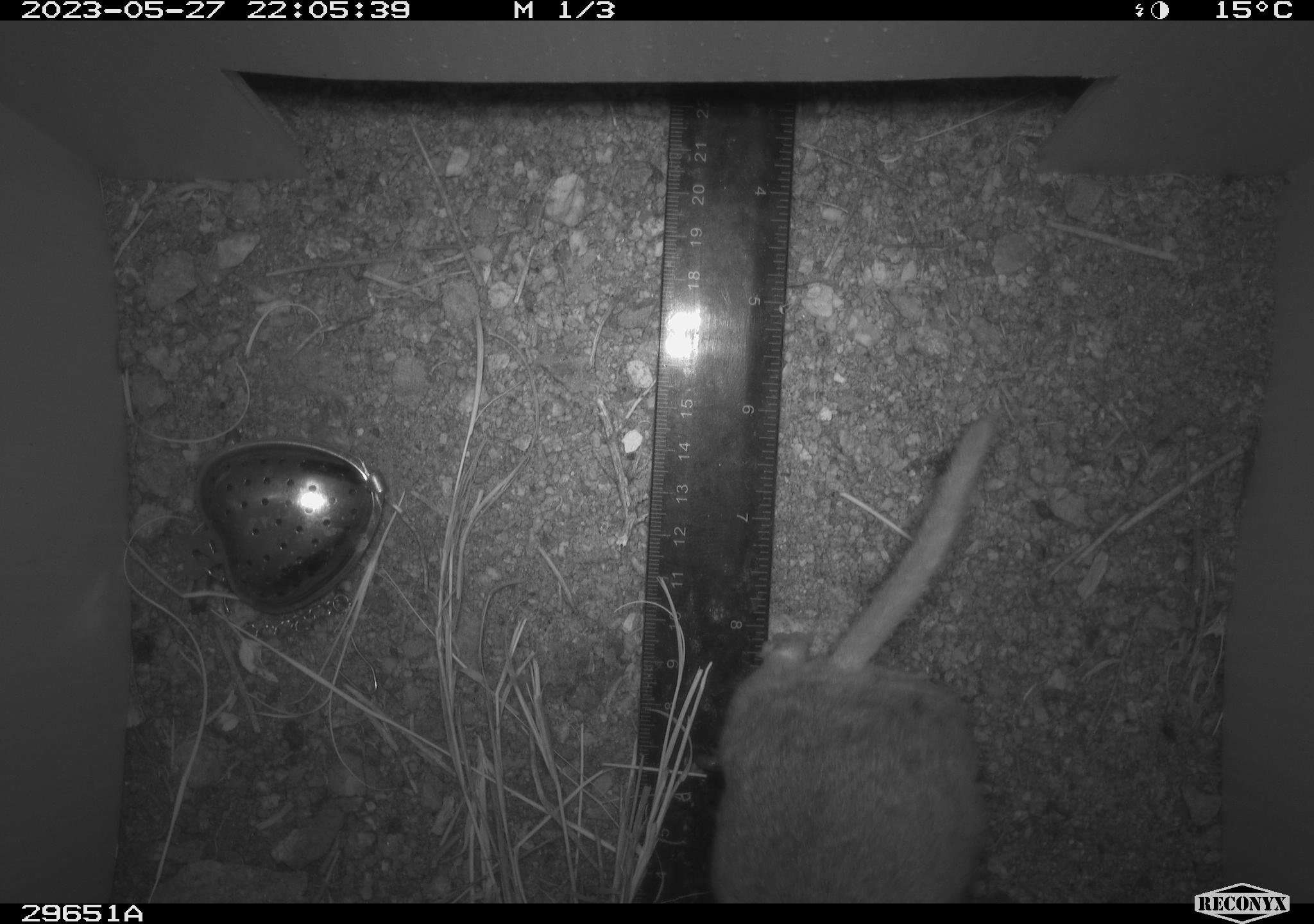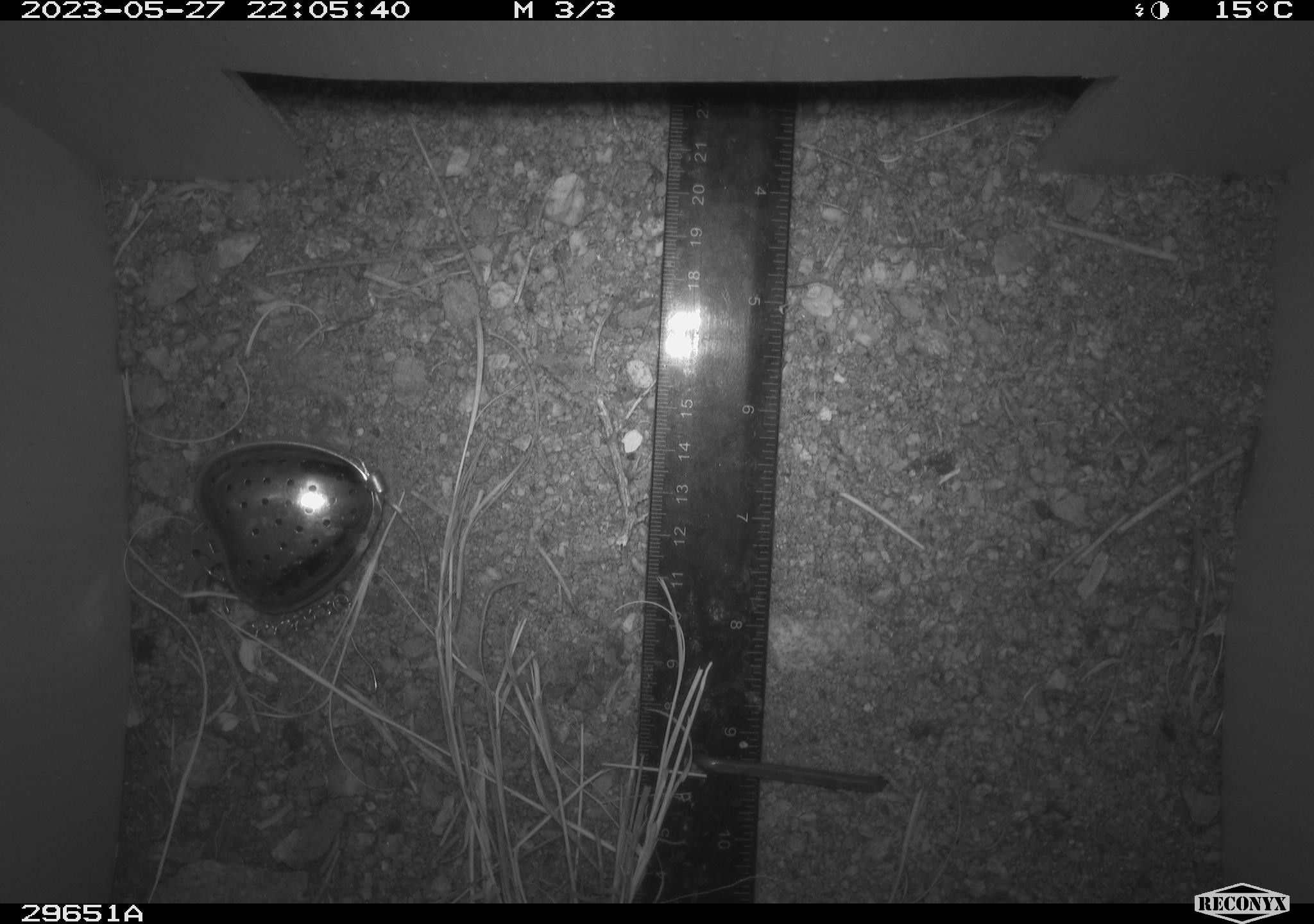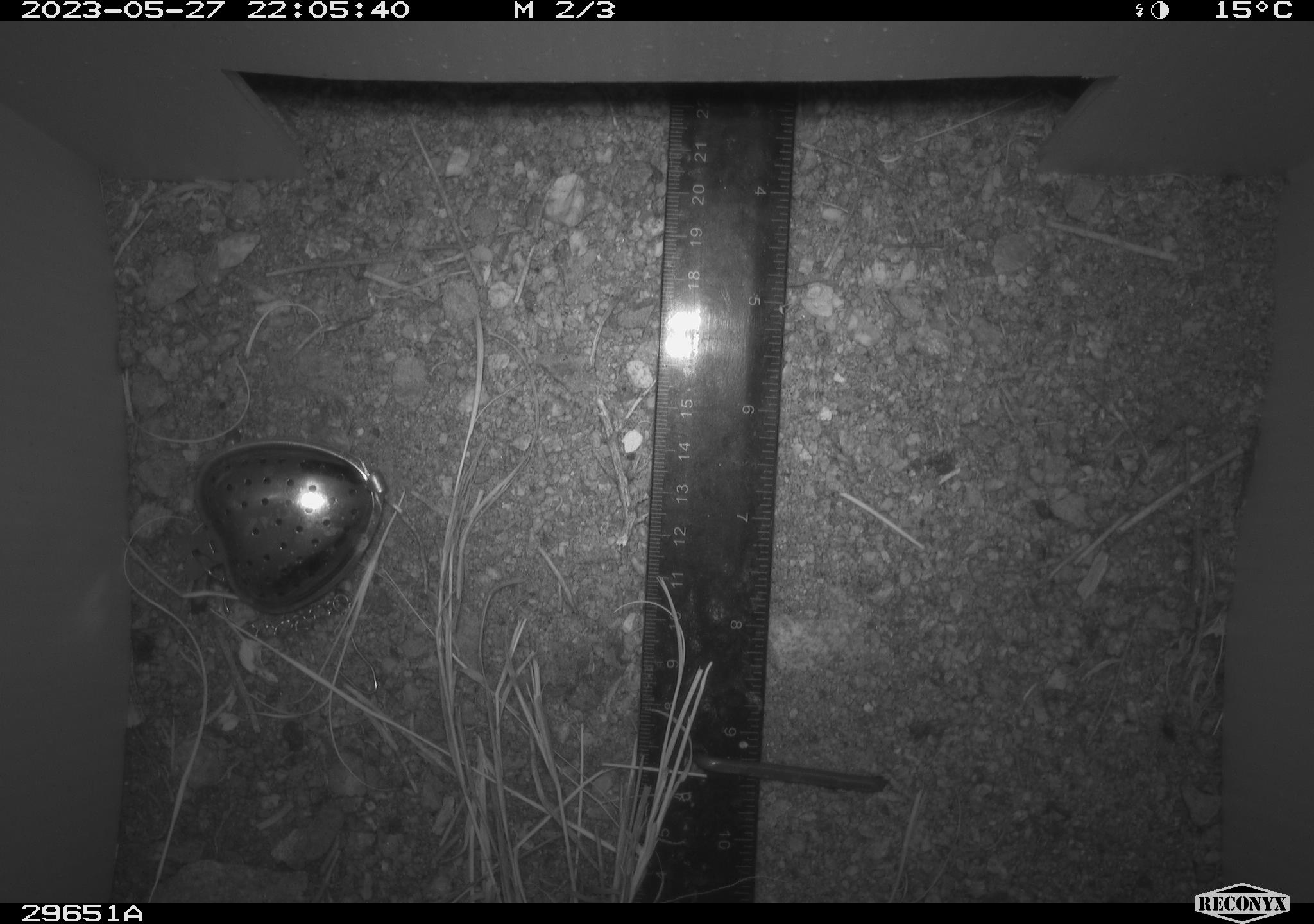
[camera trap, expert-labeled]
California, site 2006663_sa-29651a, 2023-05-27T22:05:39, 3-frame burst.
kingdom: Animalia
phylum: Chordata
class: Mammalia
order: Rodentia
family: Cricetidae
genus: Neotoma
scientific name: Neotoma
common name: pack rat or woodrat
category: neotoma species